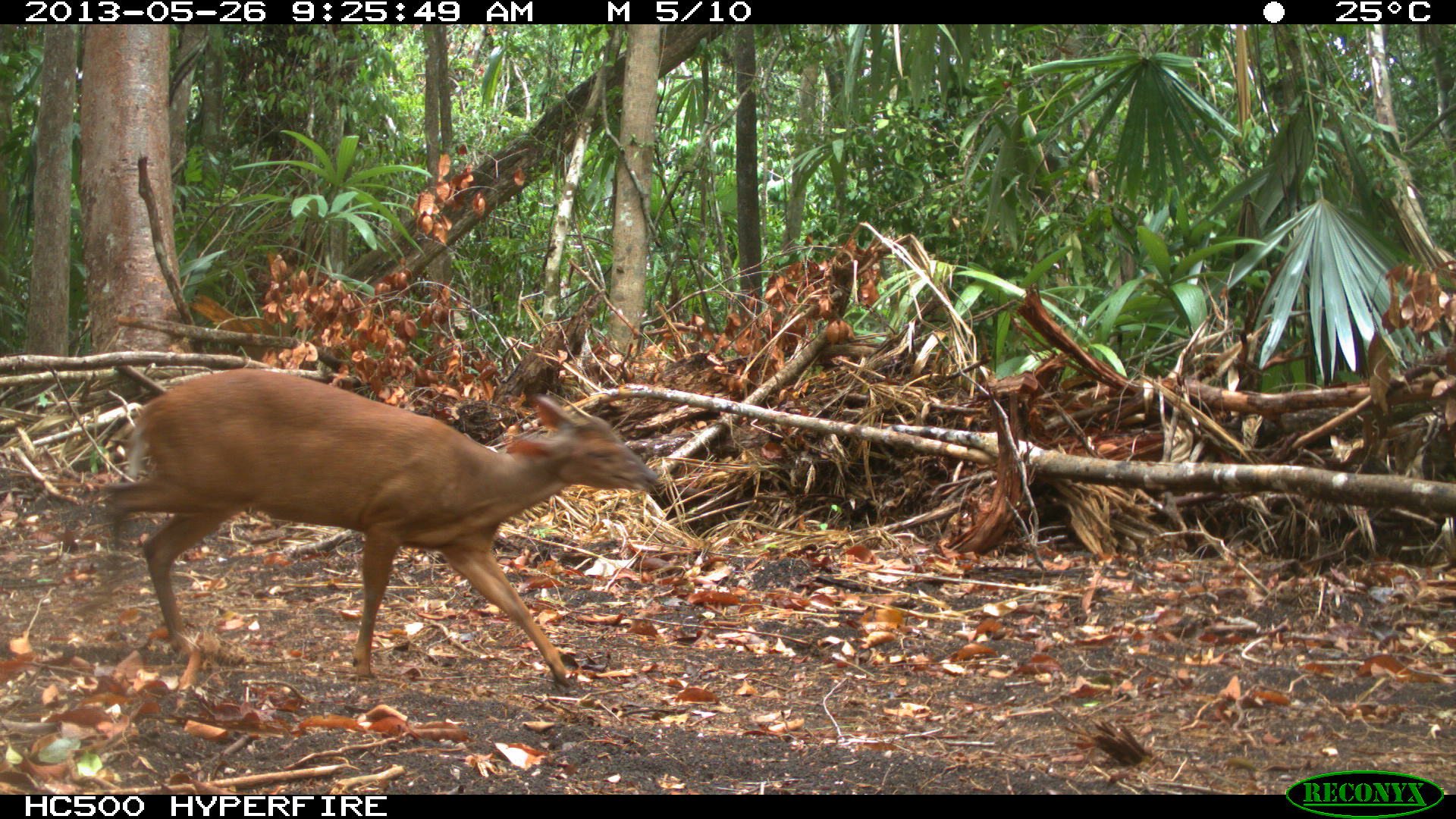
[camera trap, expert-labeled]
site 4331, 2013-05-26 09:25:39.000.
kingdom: Animalia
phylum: Chordata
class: Mammalia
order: Artiodactyla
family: Cervidae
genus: Mazama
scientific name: Mazama temama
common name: central american red brocket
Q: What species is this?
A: Mazama temama (central american red brocket).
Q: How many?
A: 1.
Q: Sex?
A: Male.